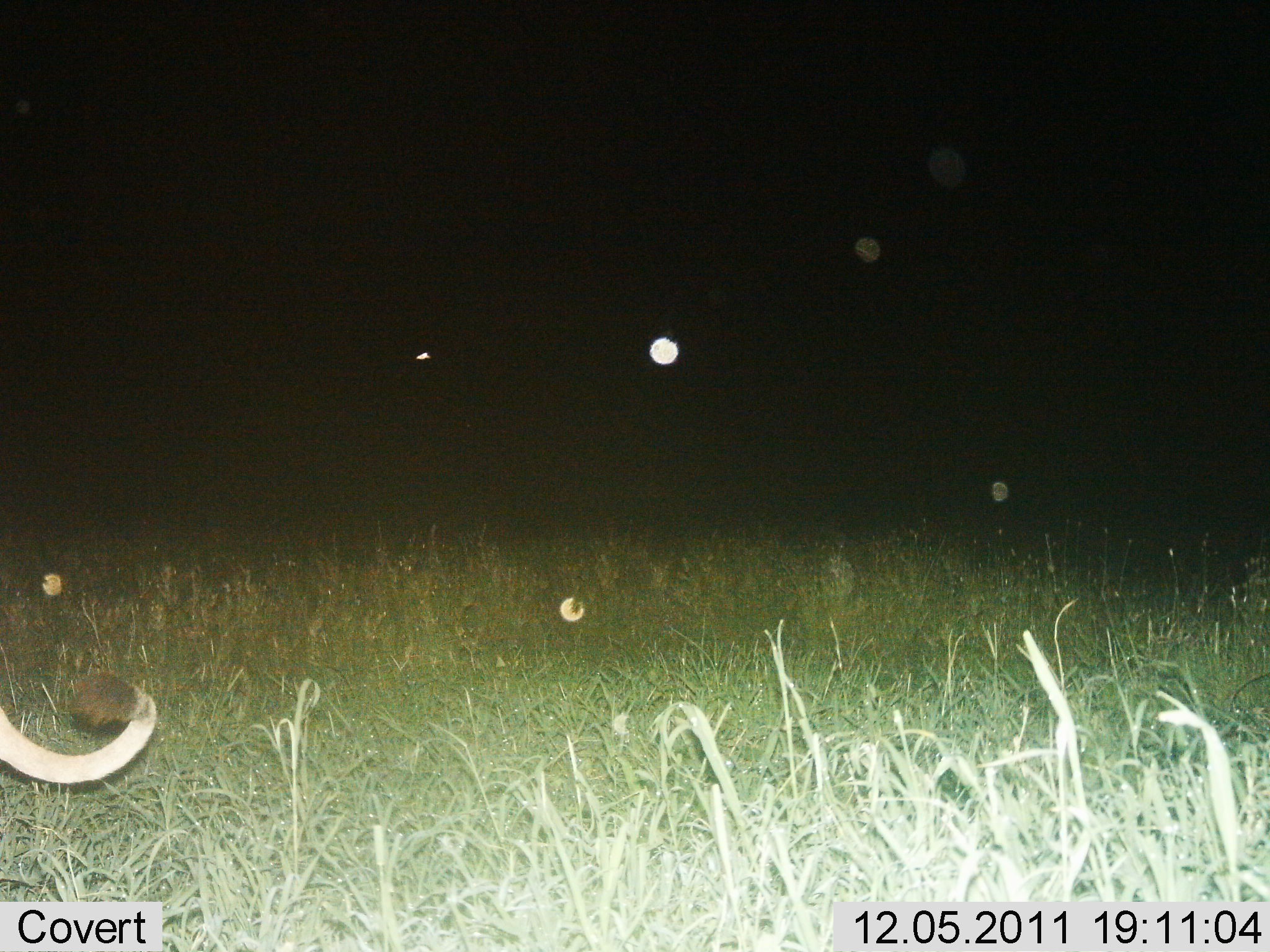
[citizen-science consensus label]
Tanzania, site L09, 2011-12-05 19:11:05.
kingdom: Animalia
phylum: Chordata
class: Mammalia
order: Carnivora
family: Felidae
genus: Panthera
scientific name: Panthera leo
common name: lion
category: lionfemale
Lionfemale (lion) (Panthera leo), count 1. Behavior (volunteer vote fractions): standing 38%, resting 0%, moving 62%, interacting 0%. Young present (vote fraction): 0%. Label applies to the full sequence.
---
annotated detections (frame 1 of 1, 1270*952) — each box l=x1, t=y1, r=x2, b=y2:
animal: l=0, t=673, r=156, b=784